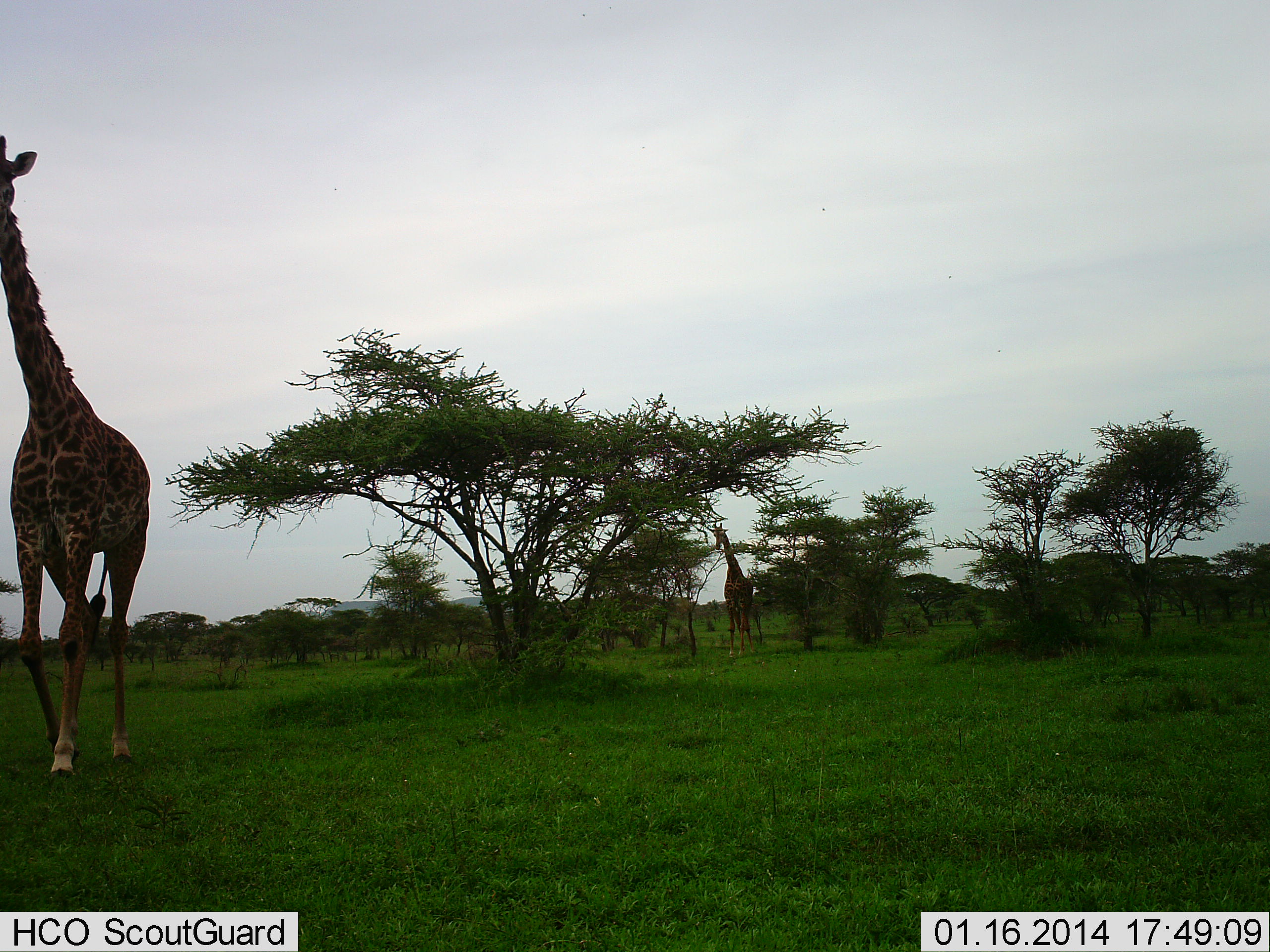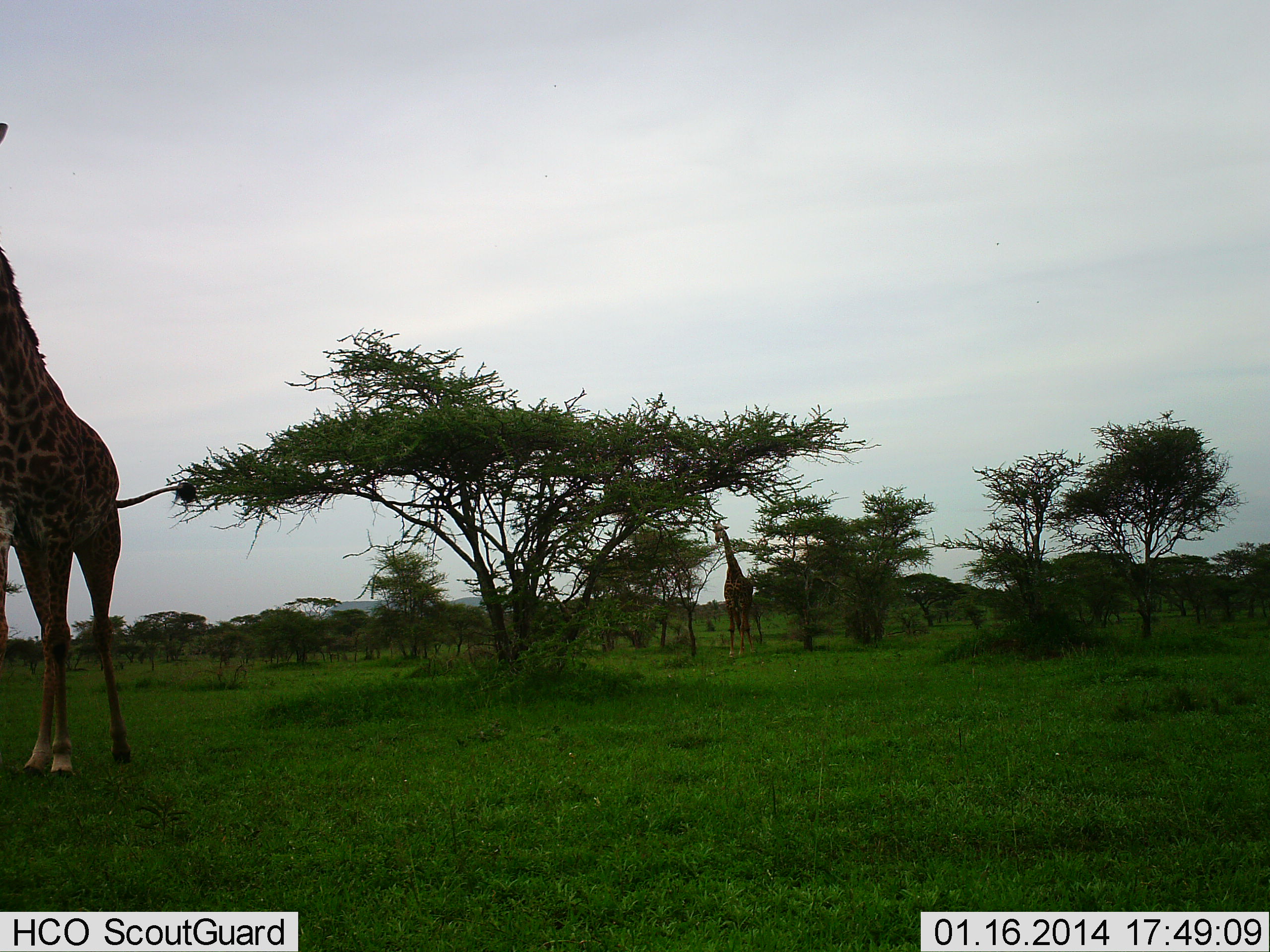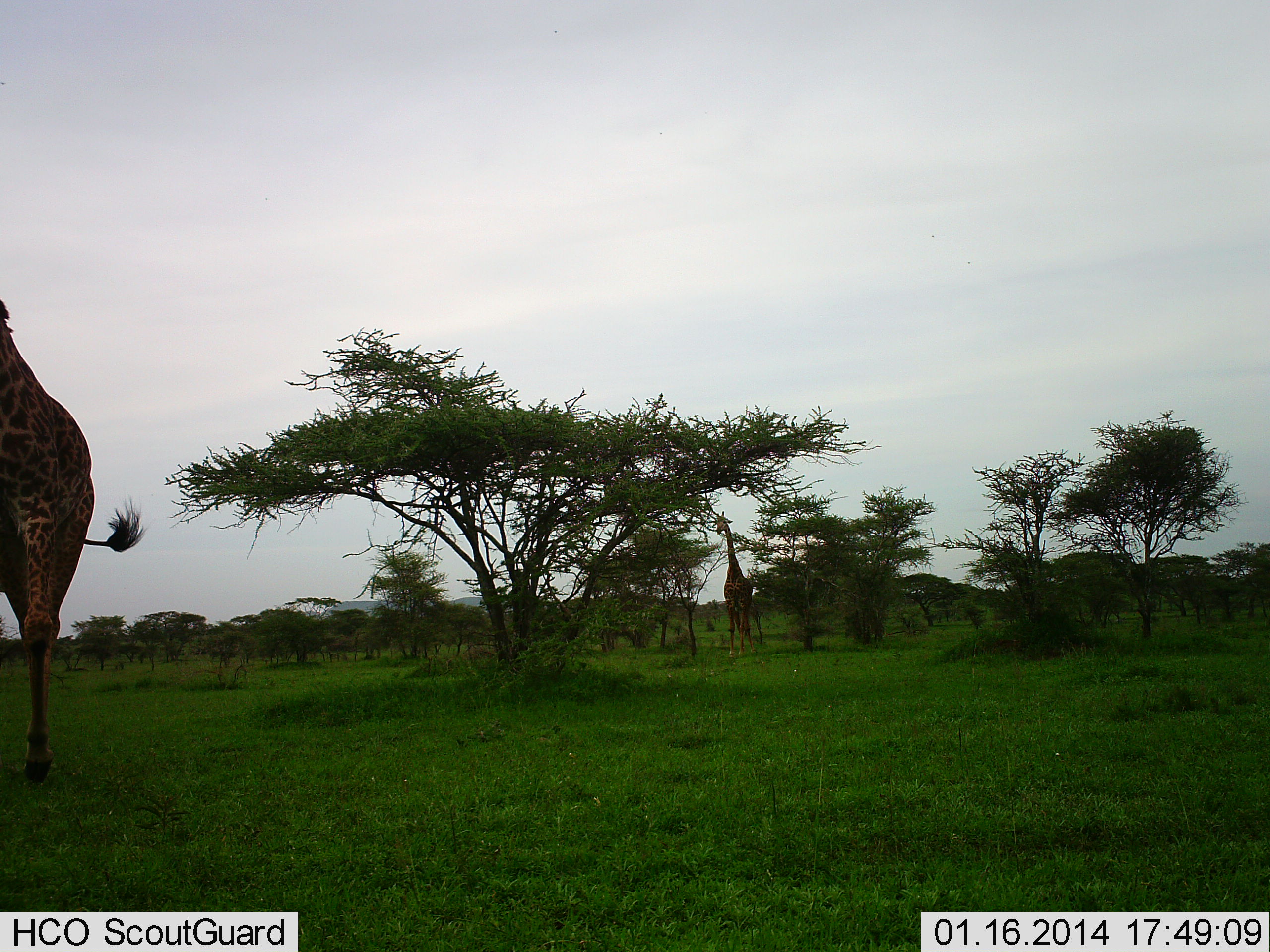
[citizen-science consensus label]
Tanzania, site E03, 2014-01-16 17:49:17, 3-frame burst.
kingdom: Animalia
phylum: Chordata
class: Mammalia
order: Artiodactyla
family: Giraffidae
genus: Giraffa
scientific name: Giraffa camelopardalis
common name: giraffe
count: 2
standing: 20%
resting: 0%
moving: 90%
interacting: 0%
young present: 0%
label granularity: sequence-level